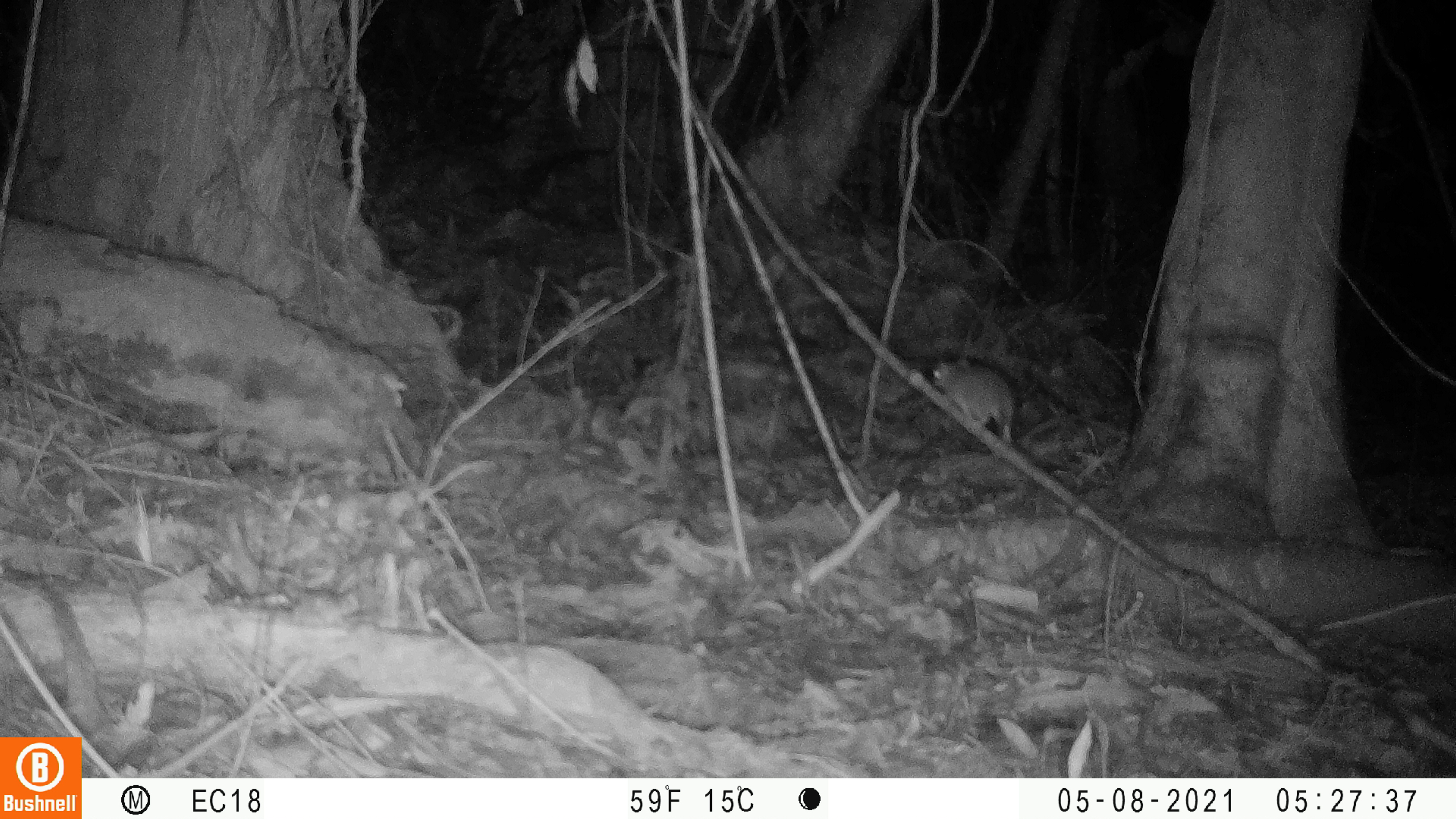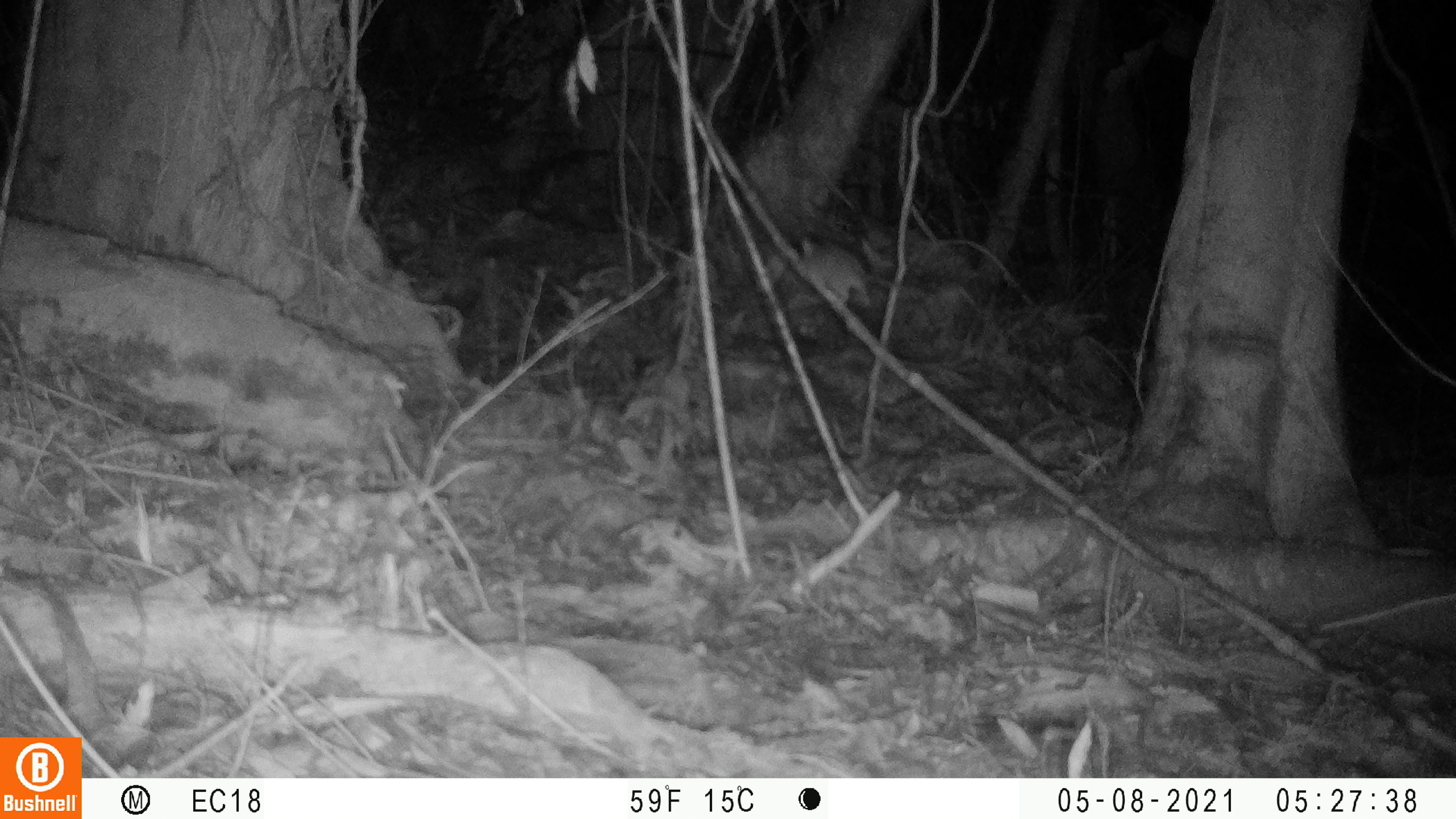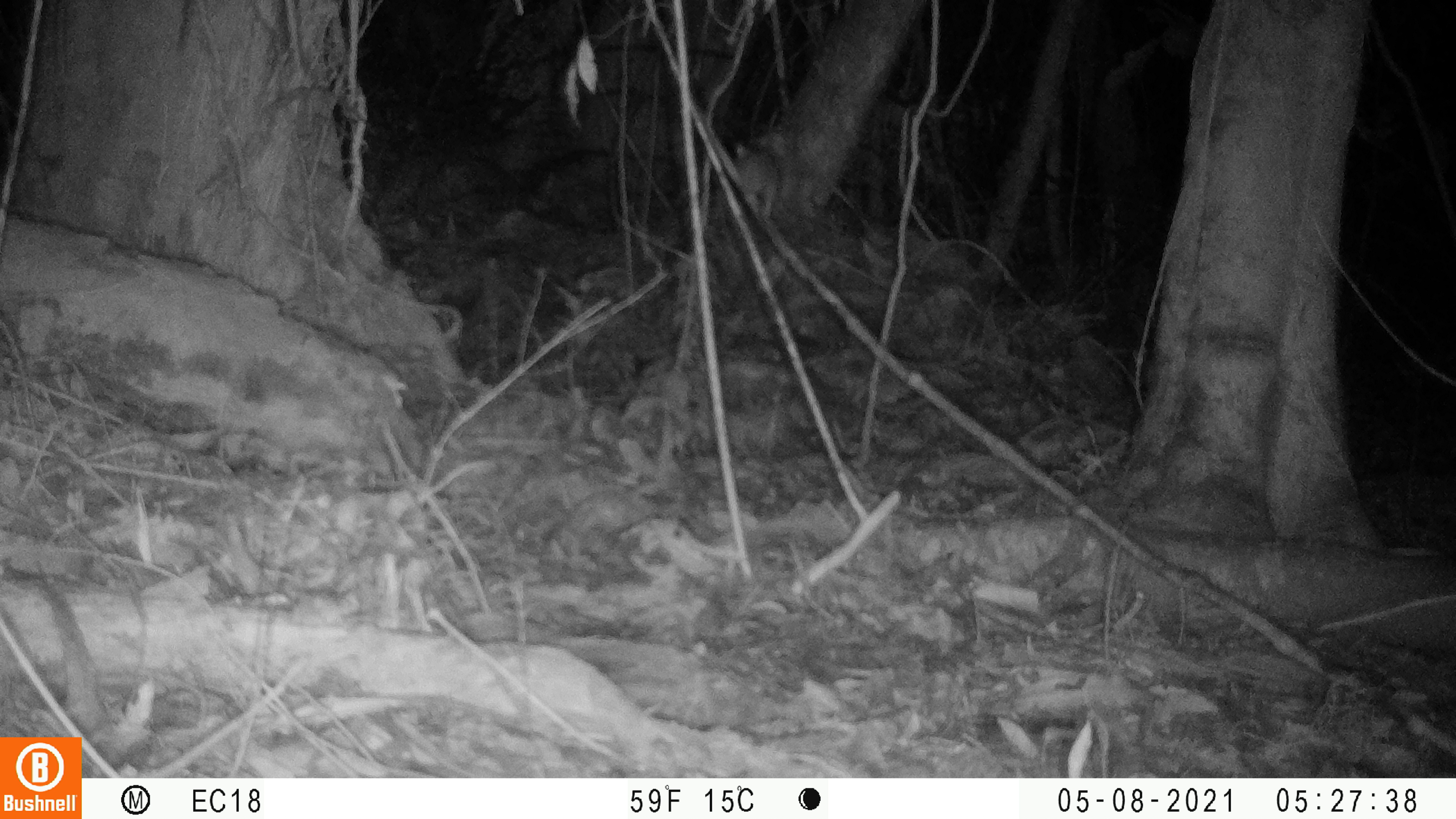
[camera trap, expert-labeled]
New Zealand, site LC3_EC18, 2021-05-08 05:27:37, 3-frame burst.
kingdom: Animalia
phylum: Chordata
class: Mammalia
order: Rodentia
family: Muridae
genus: Rattus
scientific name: Rattus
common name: rat